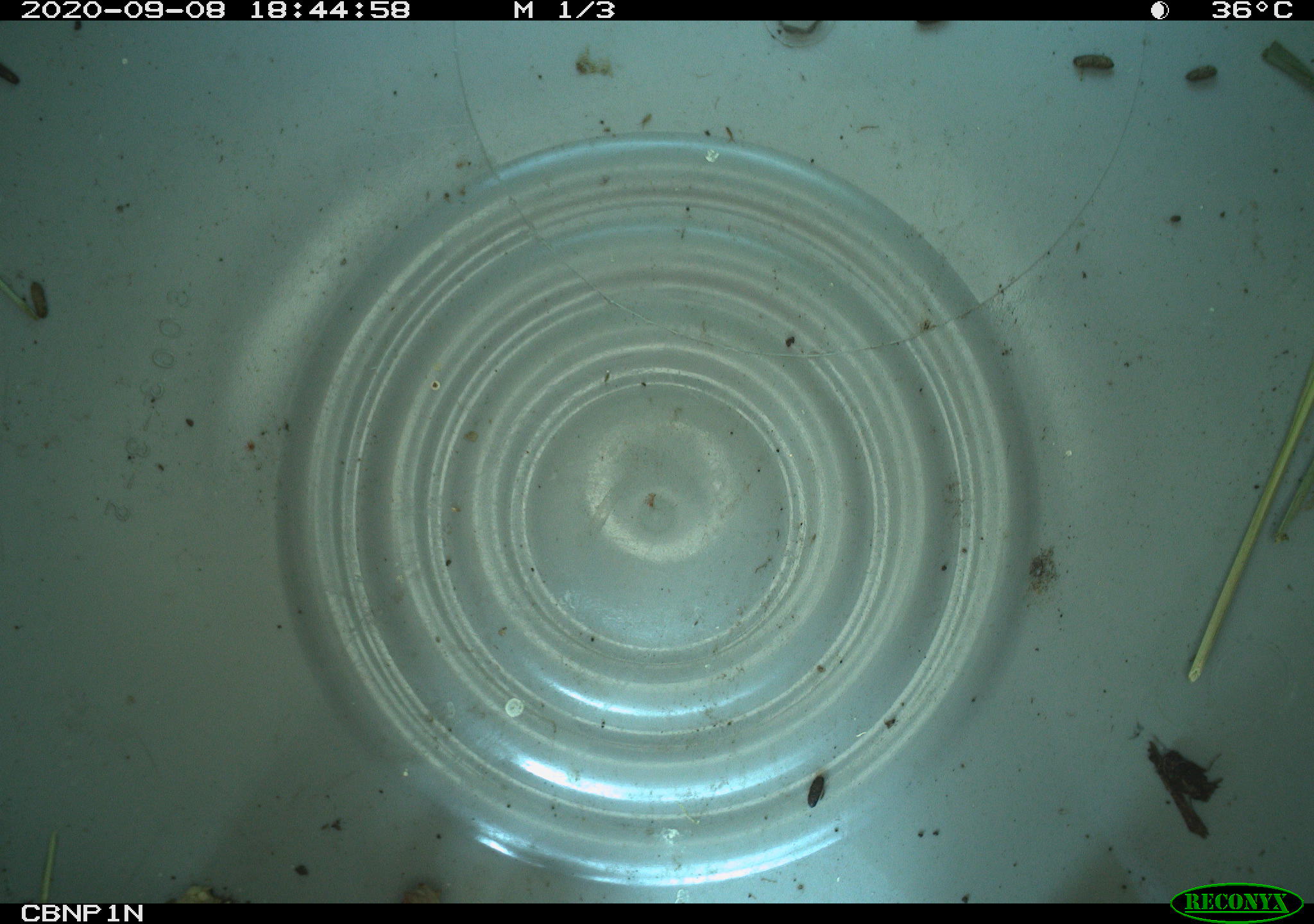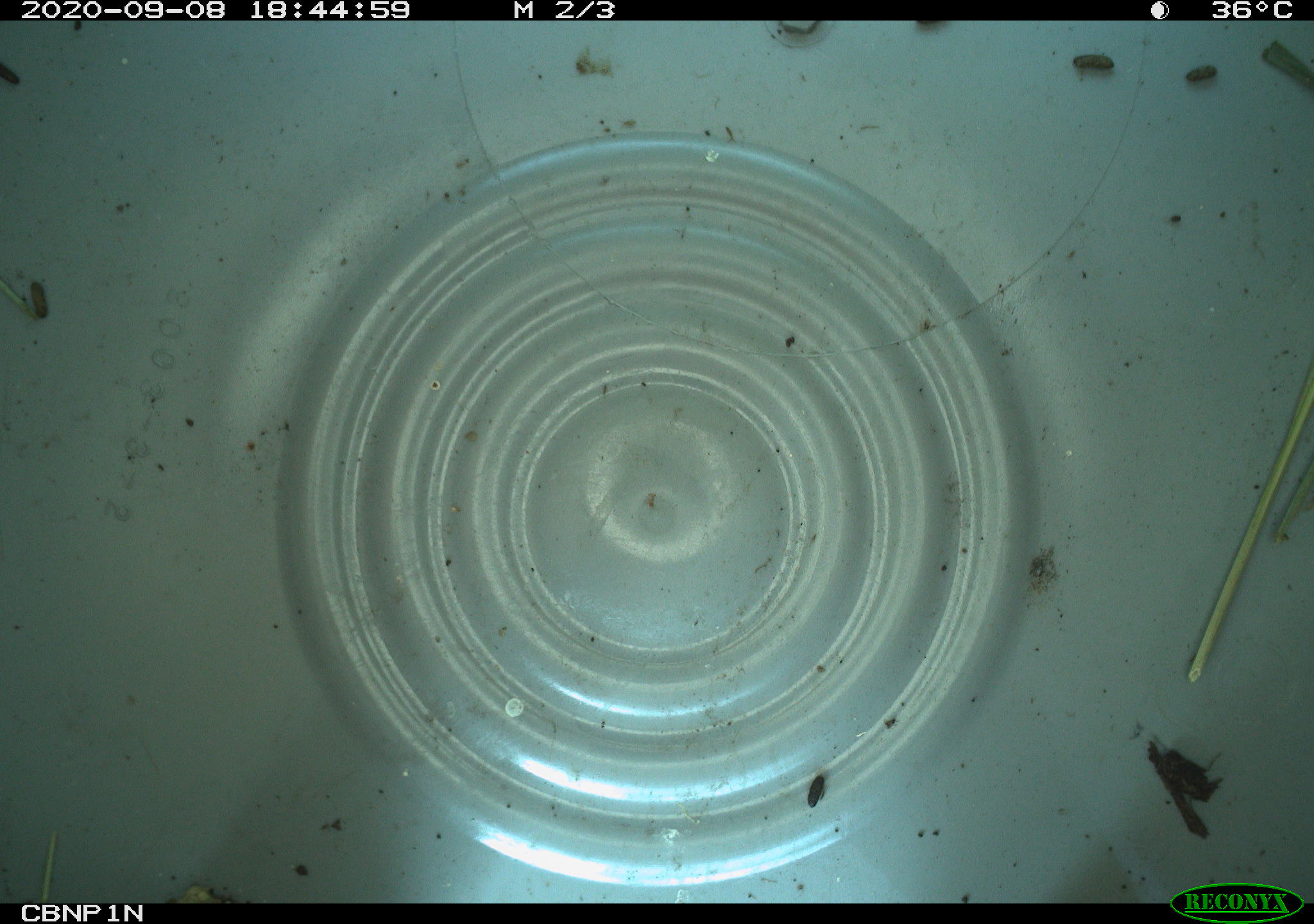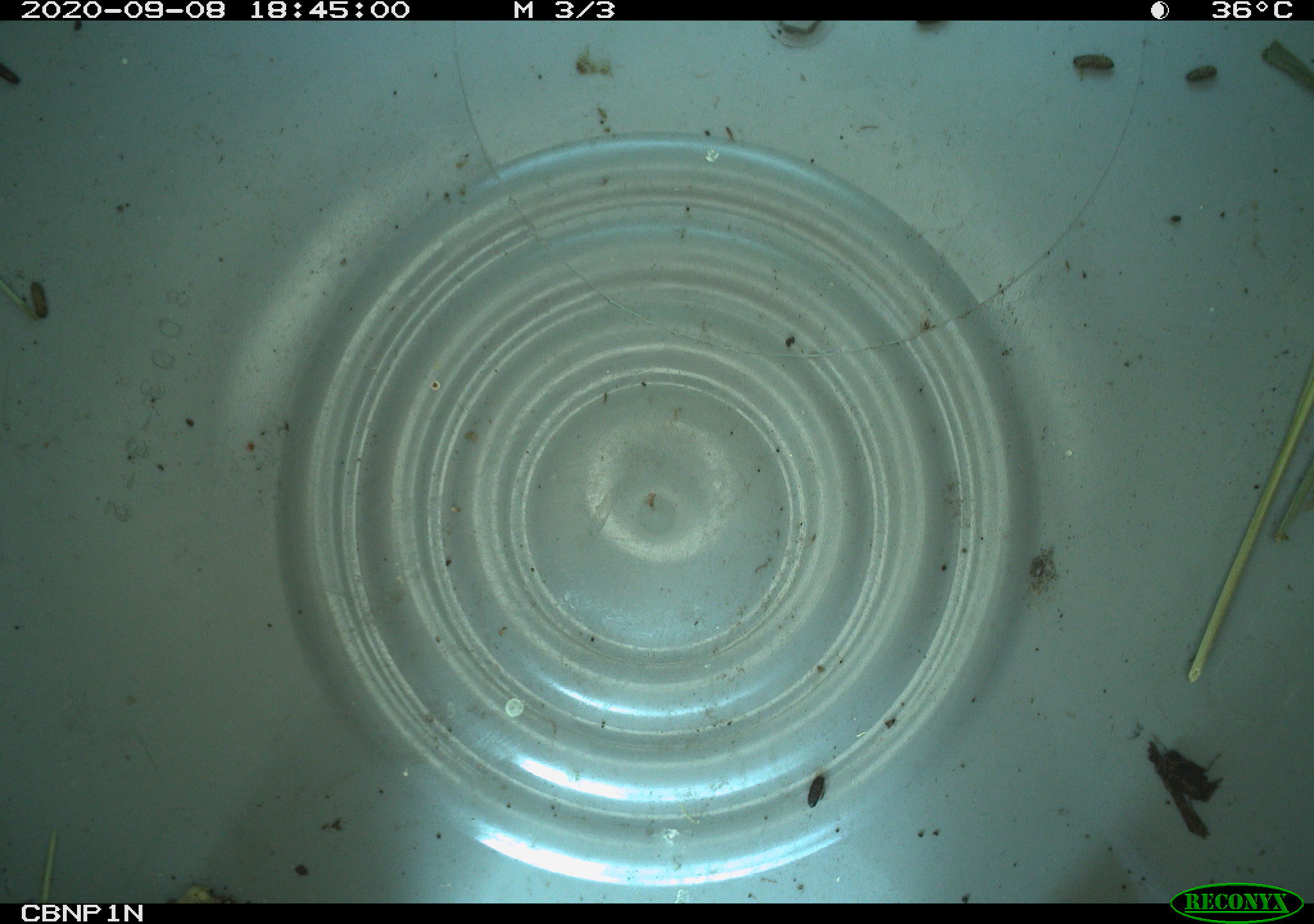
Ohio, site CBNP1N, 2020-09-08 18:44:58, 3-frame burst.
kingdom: Animalia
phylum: Chordata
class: Amphibia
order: Anura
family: Bufonidae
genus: Anaxyrus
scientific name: Anaxyrus americanus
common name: american toad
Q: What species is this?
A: American toad (Anaxyrus americanus).